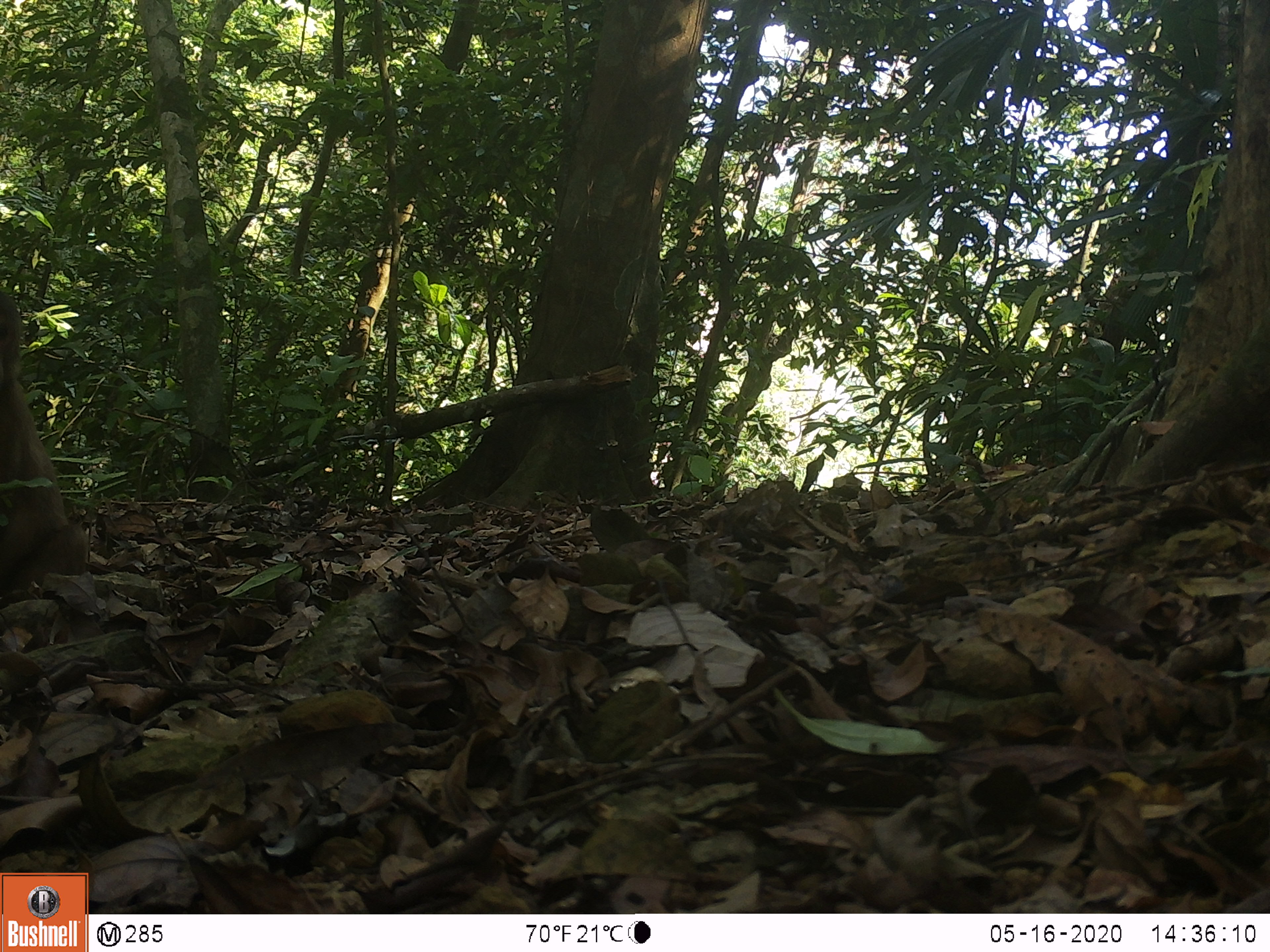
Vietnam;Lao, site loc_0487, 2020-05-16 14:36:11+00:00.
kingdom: Animalia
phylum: Chordata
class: Mammalia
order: Primates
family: Cercopithecidae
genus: Macaca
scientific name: Macaca arctoides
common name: stump-tailed macaque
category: stump tailed macaque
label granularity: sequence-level